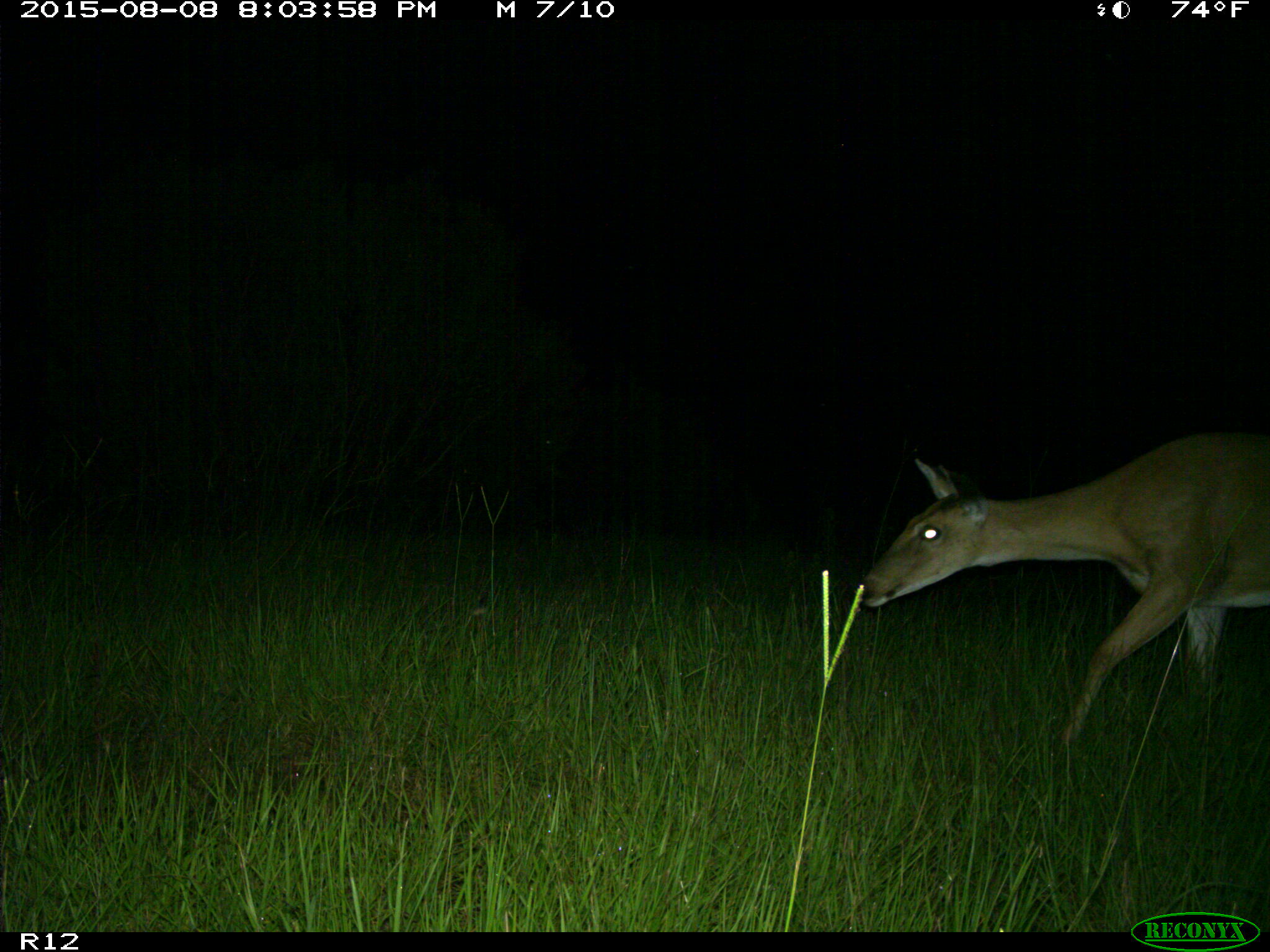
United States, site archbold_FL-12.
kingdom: Animalia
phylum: Chordata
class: Mammalia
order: Artiodactyla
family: Cervidae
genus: Odocoileus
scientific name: Odocoileus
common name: deer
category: unidentified deer